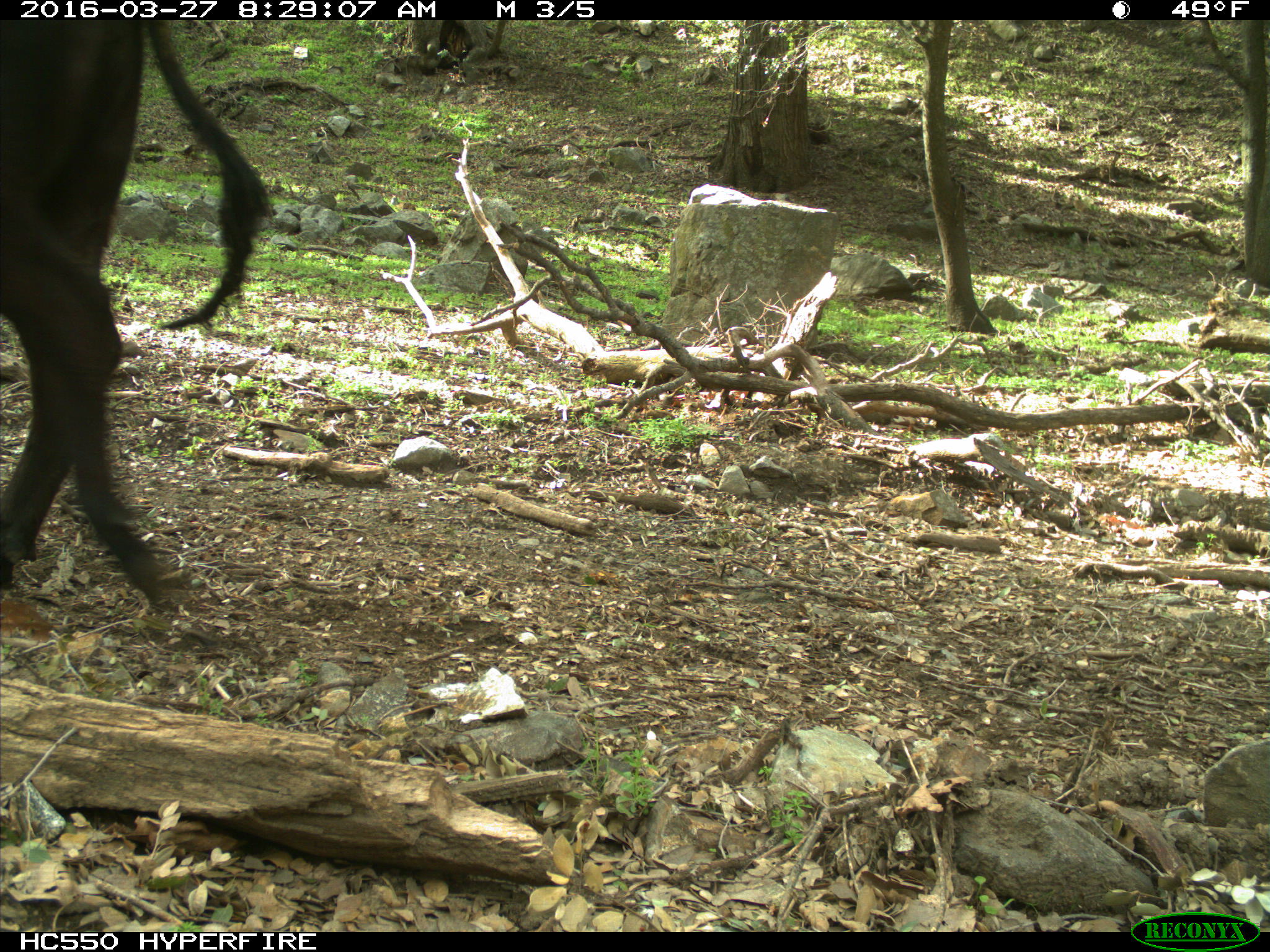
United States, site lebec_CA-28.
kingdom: Animalia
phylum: Chordata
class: Mammalia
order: Artiodactyla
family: Bovidae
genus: Bos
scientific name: Bos taurus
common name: domestic cow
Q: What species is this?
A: Bos taurus (domestic cow).